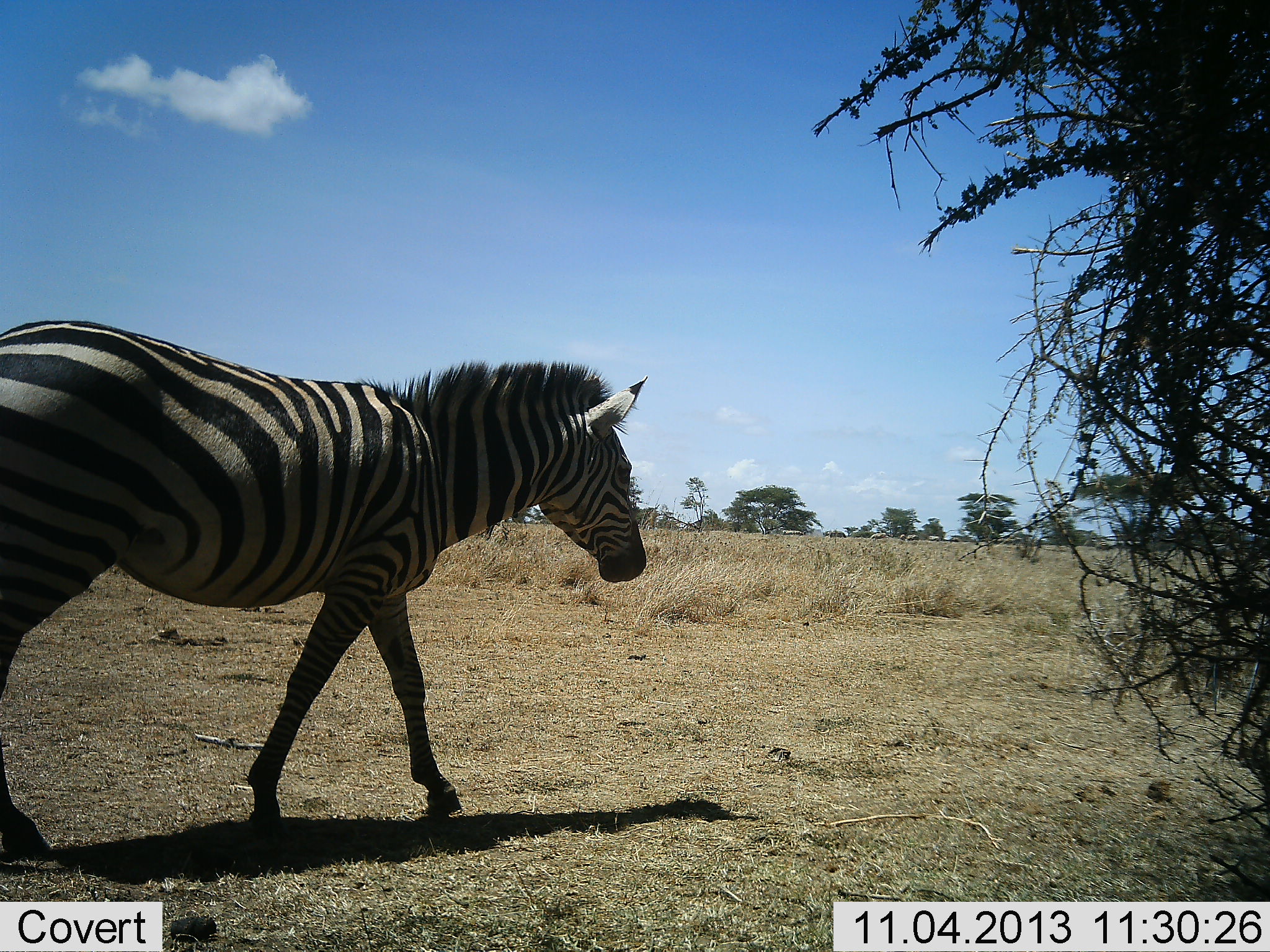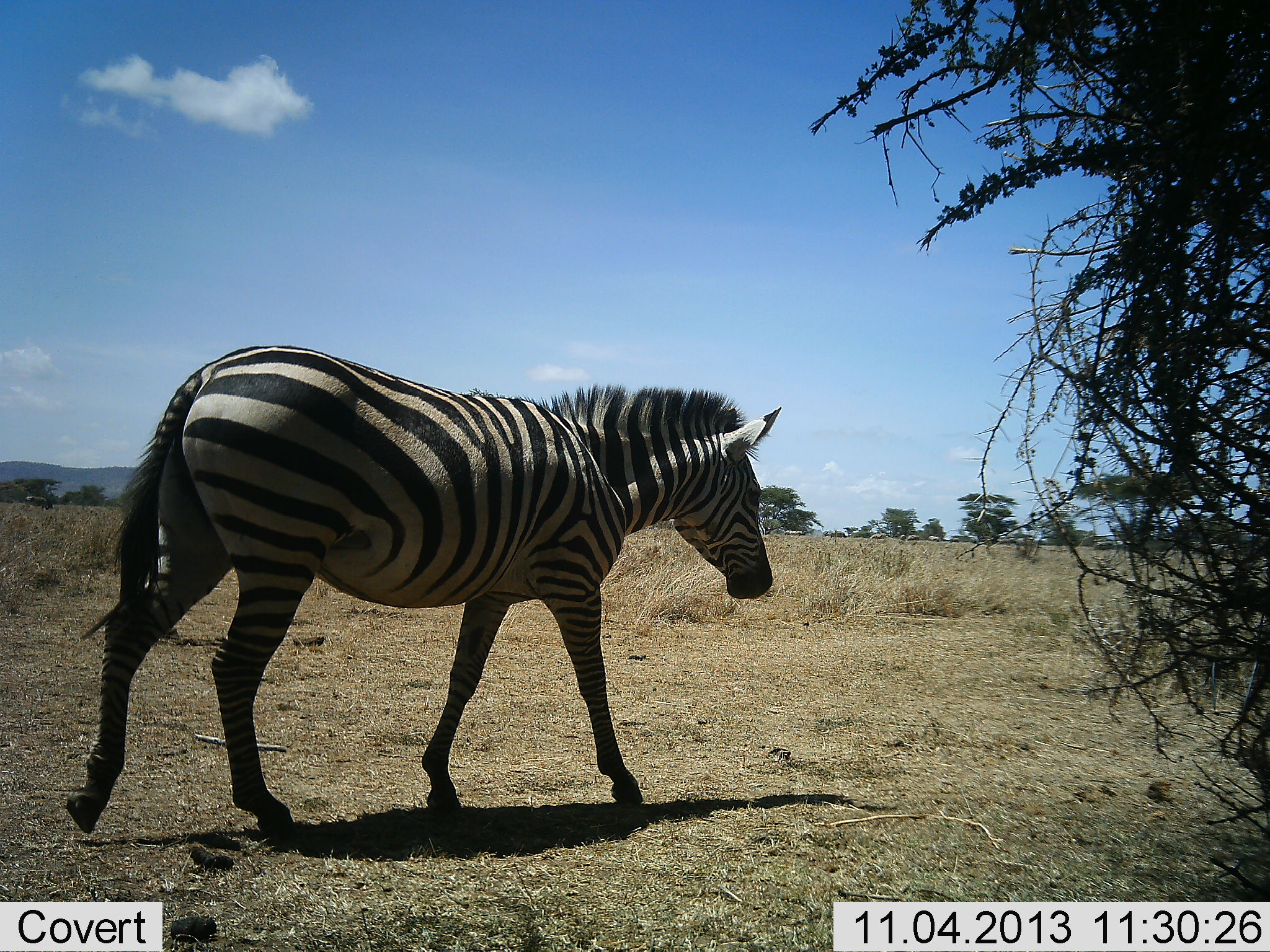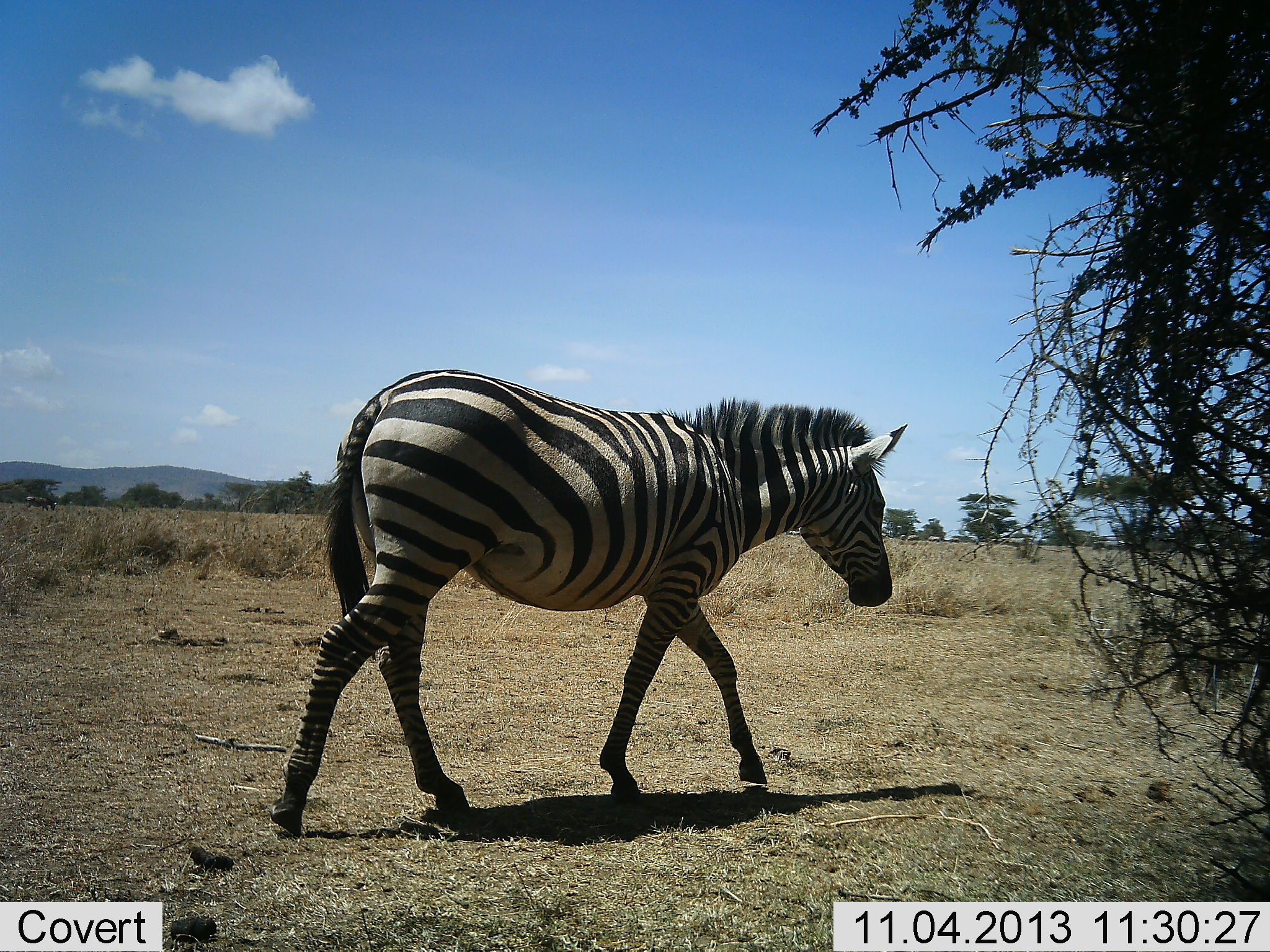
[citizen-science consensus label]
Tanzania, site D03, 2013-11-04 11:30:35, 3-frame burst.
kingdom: Animalia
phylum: Chordata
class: Mammalia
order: Perissodactyla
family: Equidae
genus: Equus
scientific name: Equus quagga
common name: plains zebra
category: zebra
Zebra (plains zebra) (Equus quagga), count 1. Behavior (volunteer vote fractions): standing 0%, resting 0%, moving 100%, interacting 0%. Young present (vote fraction): 0%. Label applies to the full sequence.